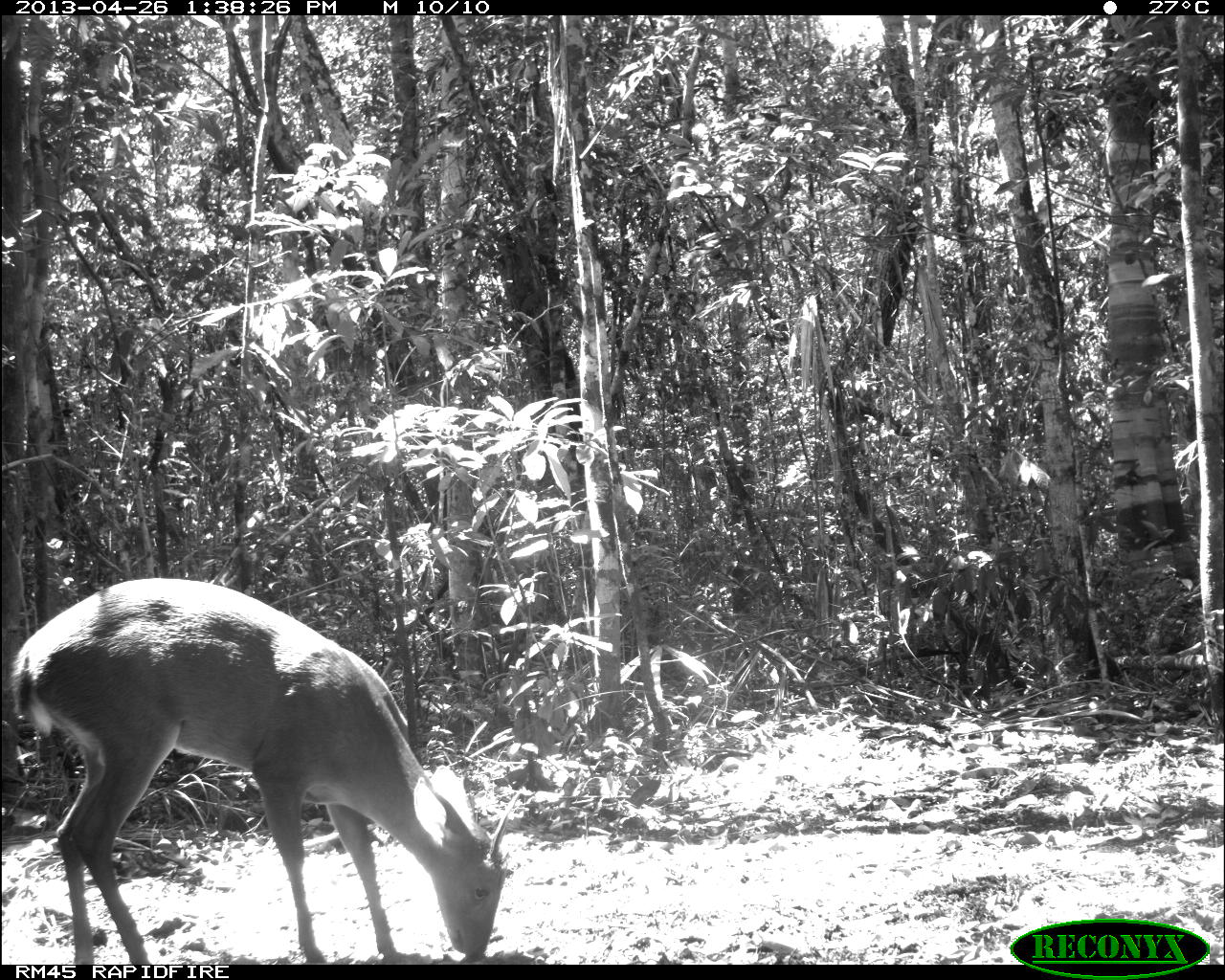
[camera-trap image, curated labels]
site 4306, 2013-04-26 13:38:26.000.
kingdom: Animalia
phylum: Chordata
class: Mammalia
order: Artiodactyla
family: Cervidae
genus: Odocoileus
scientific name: Odocoileus pandora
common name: yucatán brown brocket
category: mazama pandora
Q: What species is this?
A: Mazama pandora (yucatán brown brocket) (Odocoileus pandora).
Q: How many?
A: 1.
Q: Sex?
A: Male.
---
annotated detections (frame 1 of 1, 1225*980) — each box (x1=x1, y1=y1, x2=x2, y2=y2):
mazama pandora: (x1=5, y1=576, x2=519, y2=963)